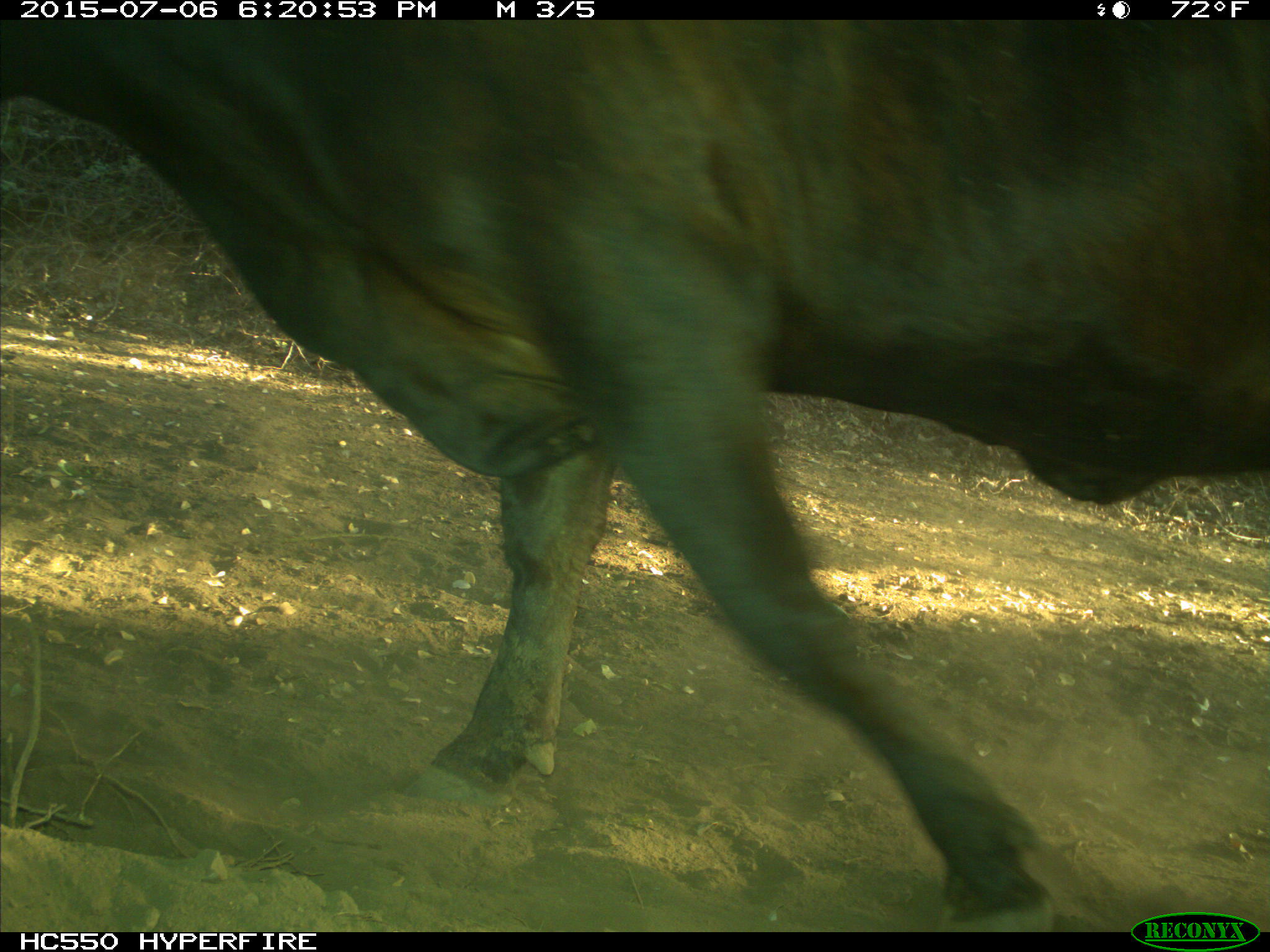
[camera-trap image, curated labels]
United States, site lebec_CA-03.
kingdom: Animalia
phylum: Chordata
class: Mammalia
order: Artiodactyla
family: Bovidae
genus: Bos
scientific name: Bos taurus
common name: domestic cow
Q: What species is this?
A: Bos taurus (domestic cow).